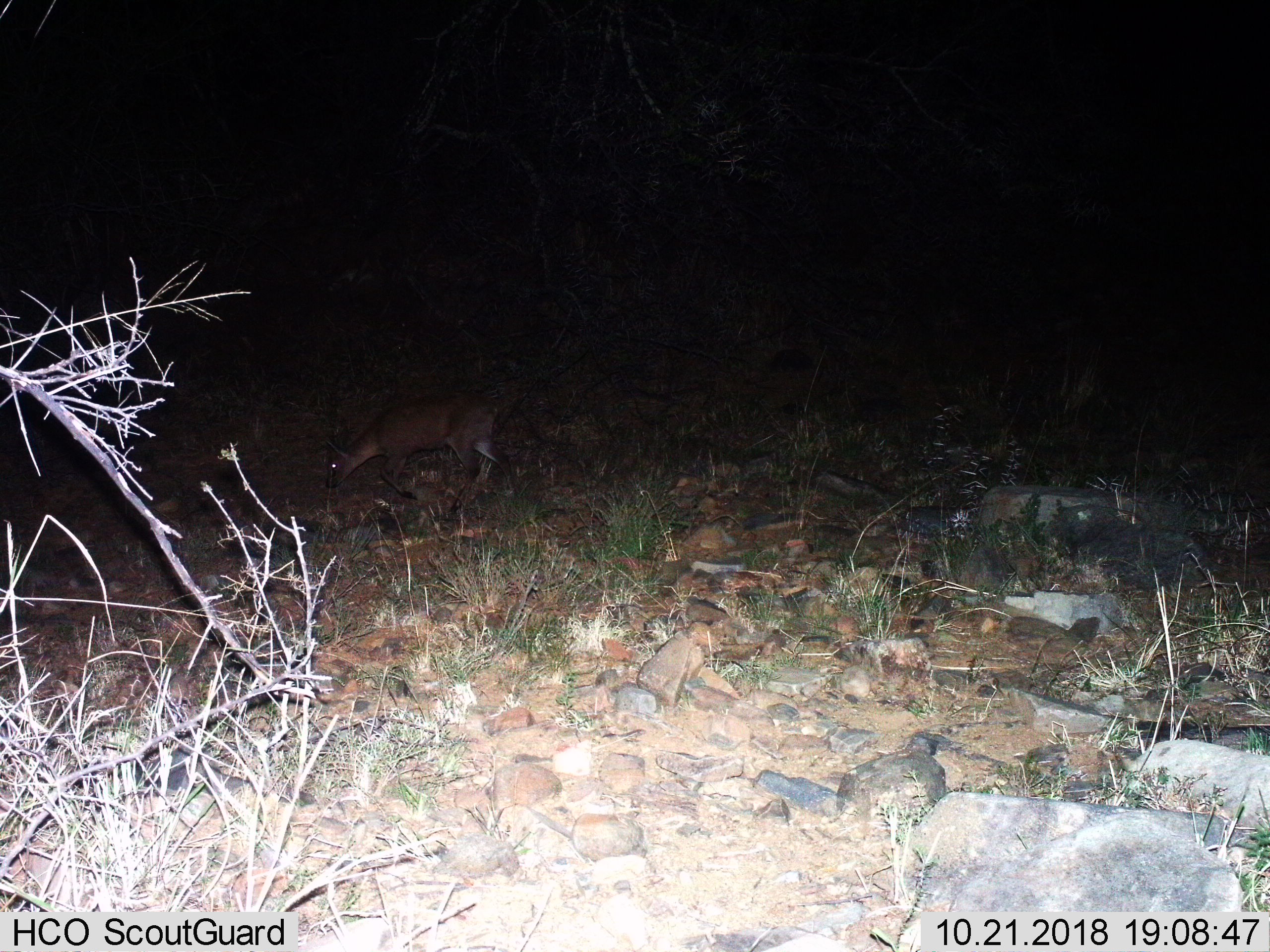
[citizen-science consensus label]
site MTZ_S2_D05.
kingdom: Animalia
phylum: Chordata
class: Mammalia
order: Artiodactyla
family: Bovidae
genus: Sylvicapra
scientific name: Sylvicapra grimmia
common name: common duiker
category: duikercommongrey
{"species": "duikercommongrey (common duiker) (Sylvicapra grimmia)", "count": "1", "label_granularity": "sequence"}